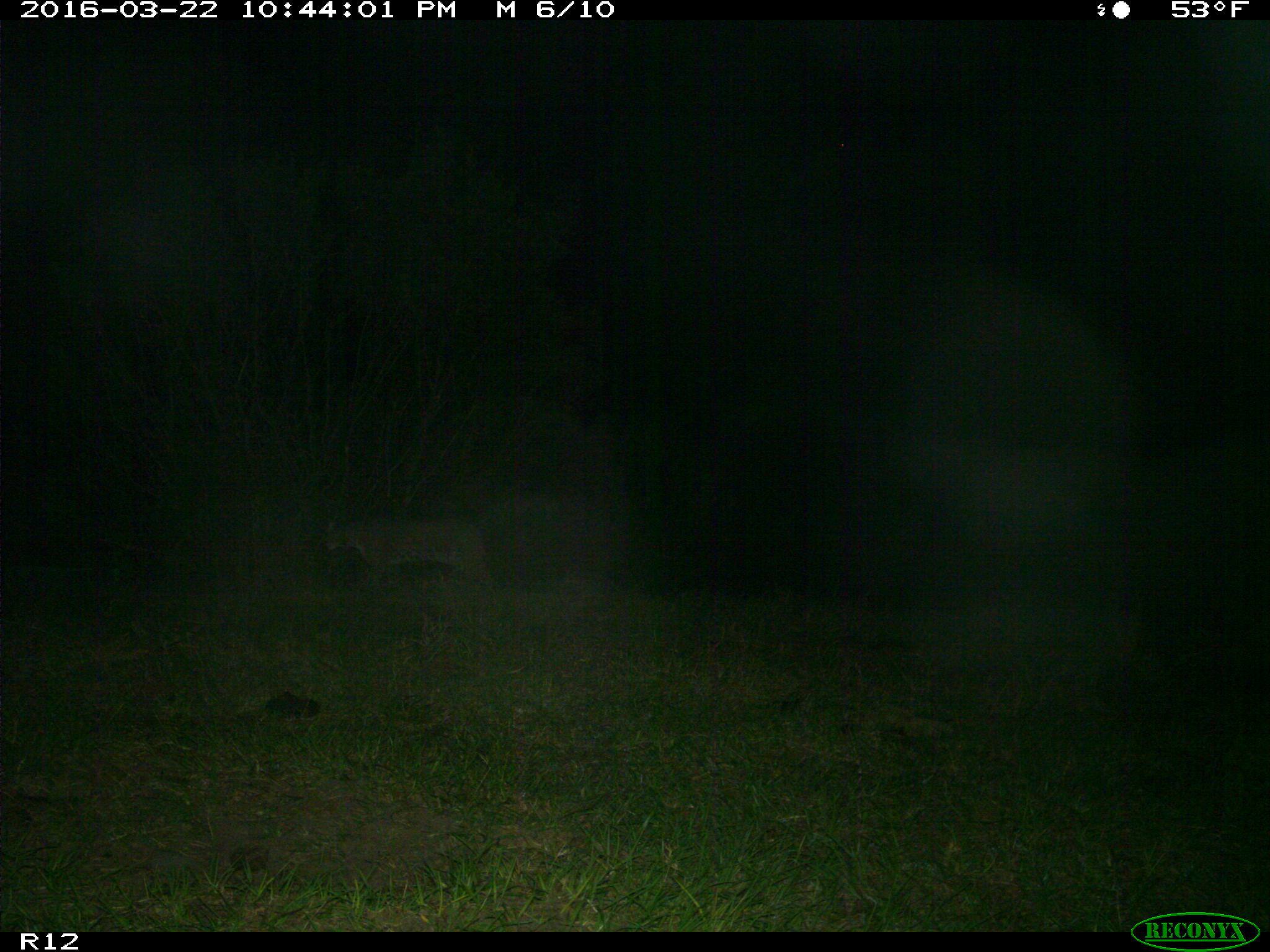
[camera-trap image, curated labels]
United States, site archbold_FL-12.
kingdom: Animalia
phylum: Chordata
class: Mammalia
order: Carnivora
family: Felidae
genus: Lynx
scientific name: Lynx rufus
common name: bobcat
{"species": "Lynx rufus (bobcat)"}